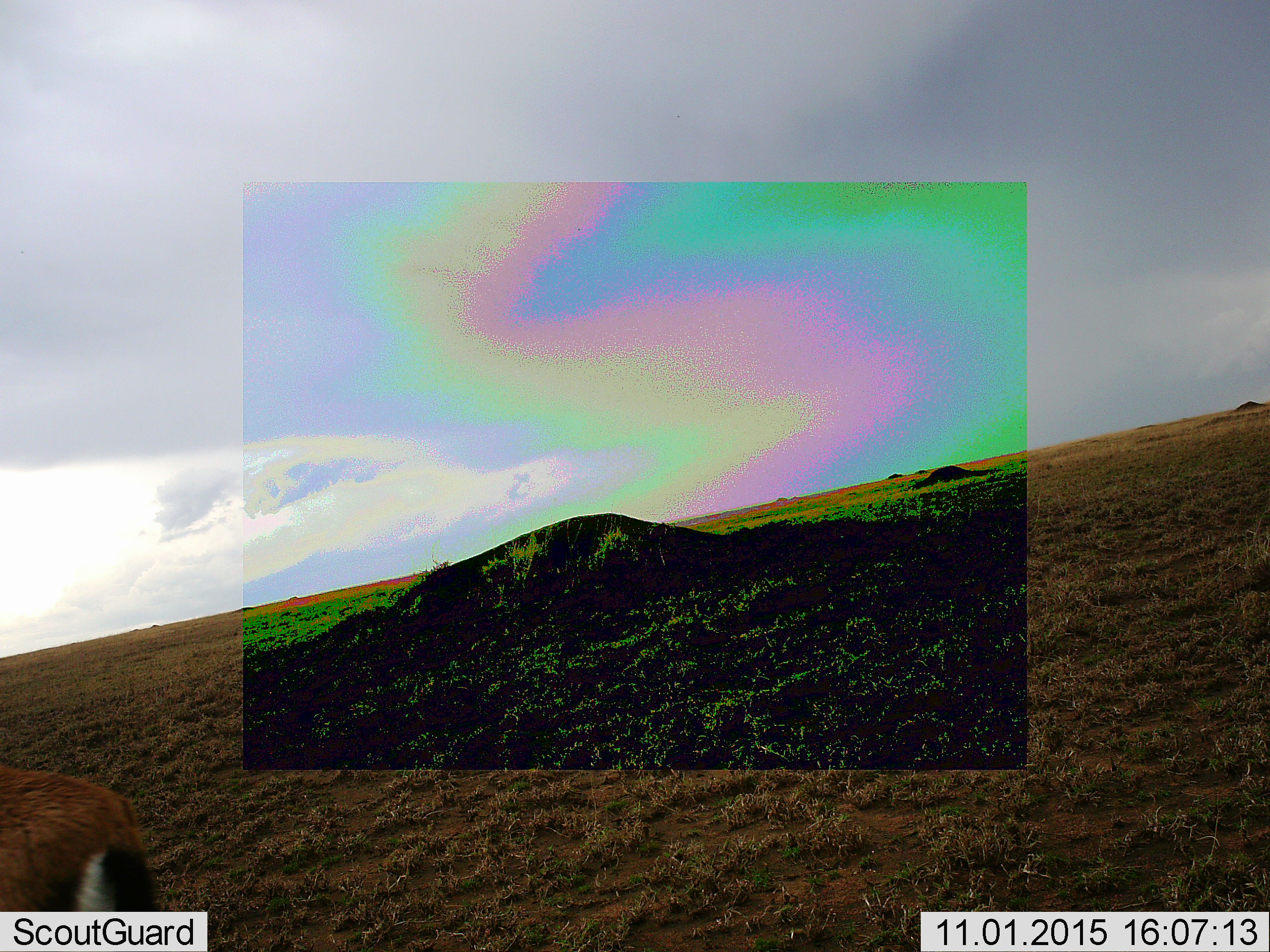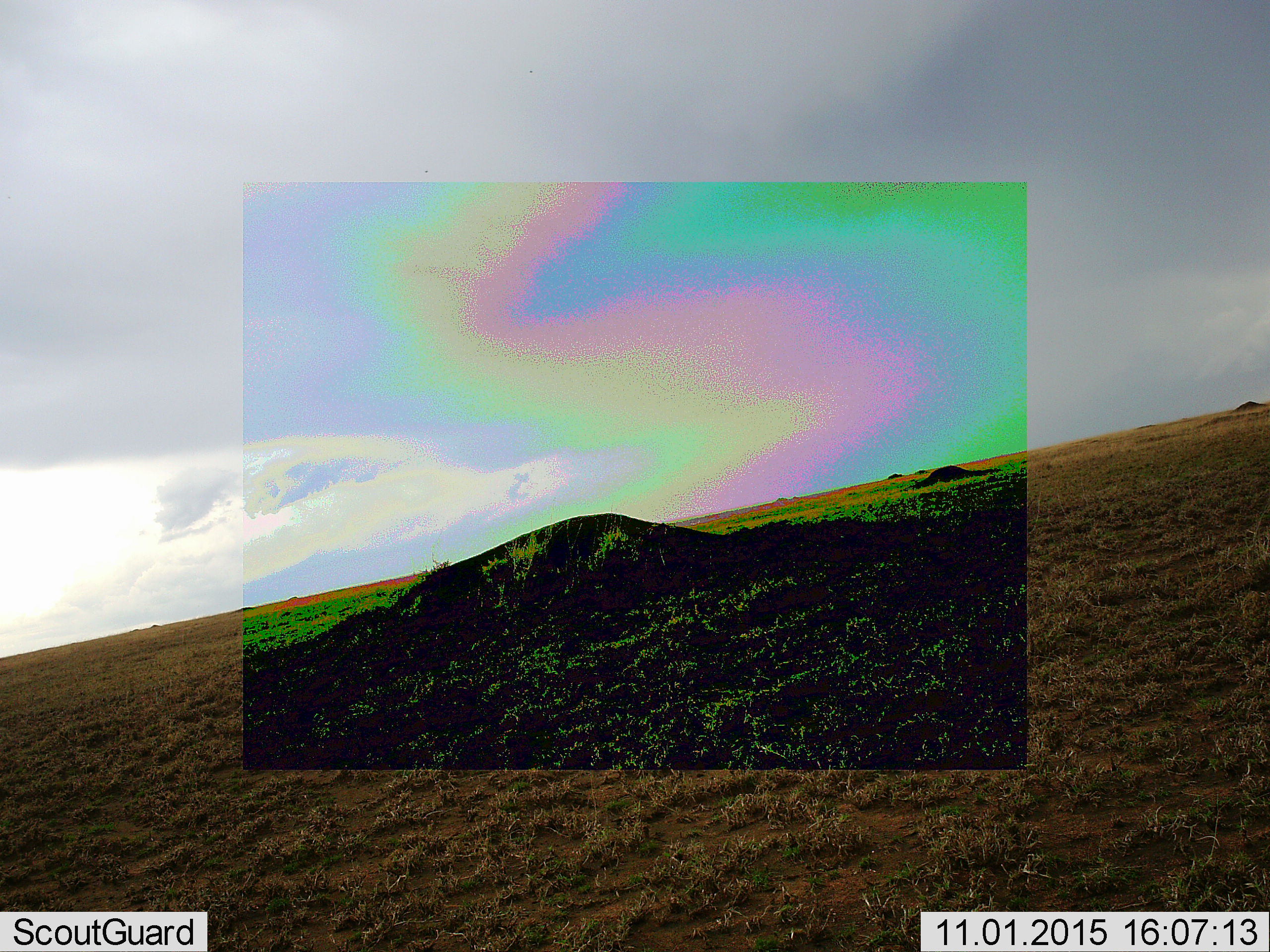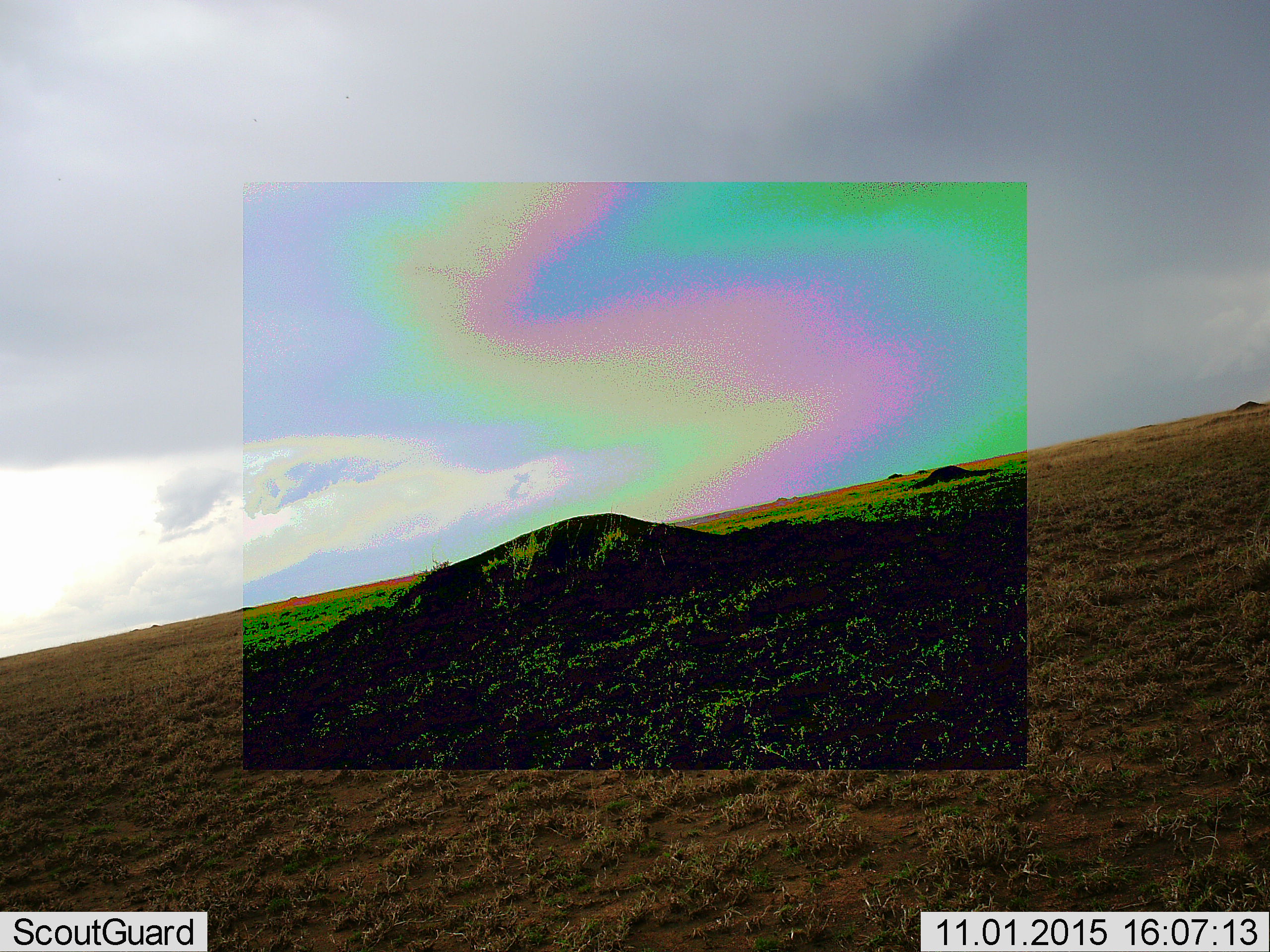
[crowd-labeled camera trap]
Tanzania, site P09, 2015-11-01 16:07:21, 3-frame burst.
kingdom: Animalia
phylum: Chordata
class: Mammalia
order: Artiodactyla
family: Bovidae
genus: Eudorcas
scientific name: Eudorcas thomsonii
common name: thomson's gazelle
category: gazellethomsons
Gazellethomsons (thomson's gazelle) (Eudorcas thomsonii), count 1. Behavior (volunteer vote fractions): standing 0%, resting 0%, moving 100%, interacting 0%. Young present (vote fraction): 0%. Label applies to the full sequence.